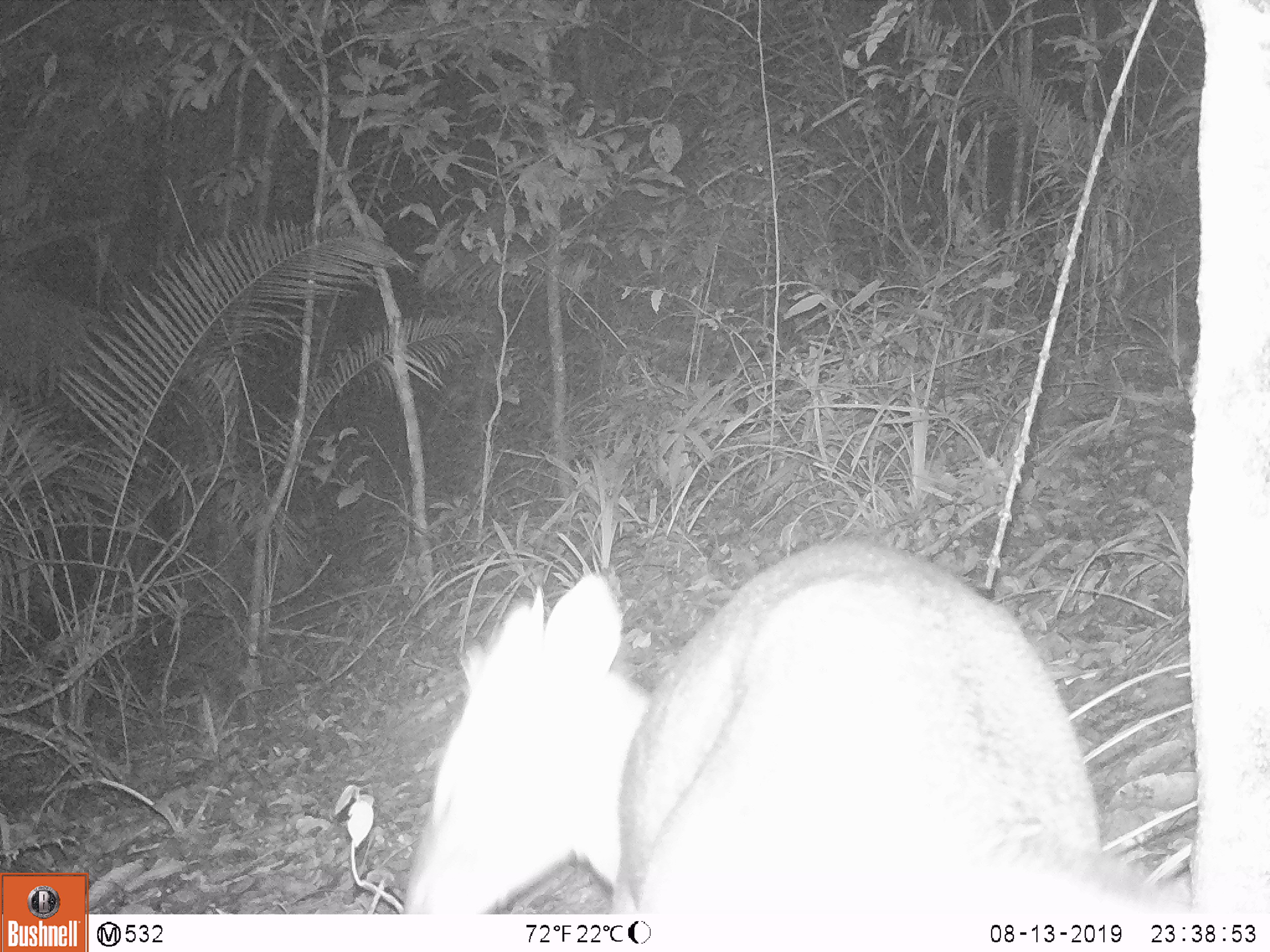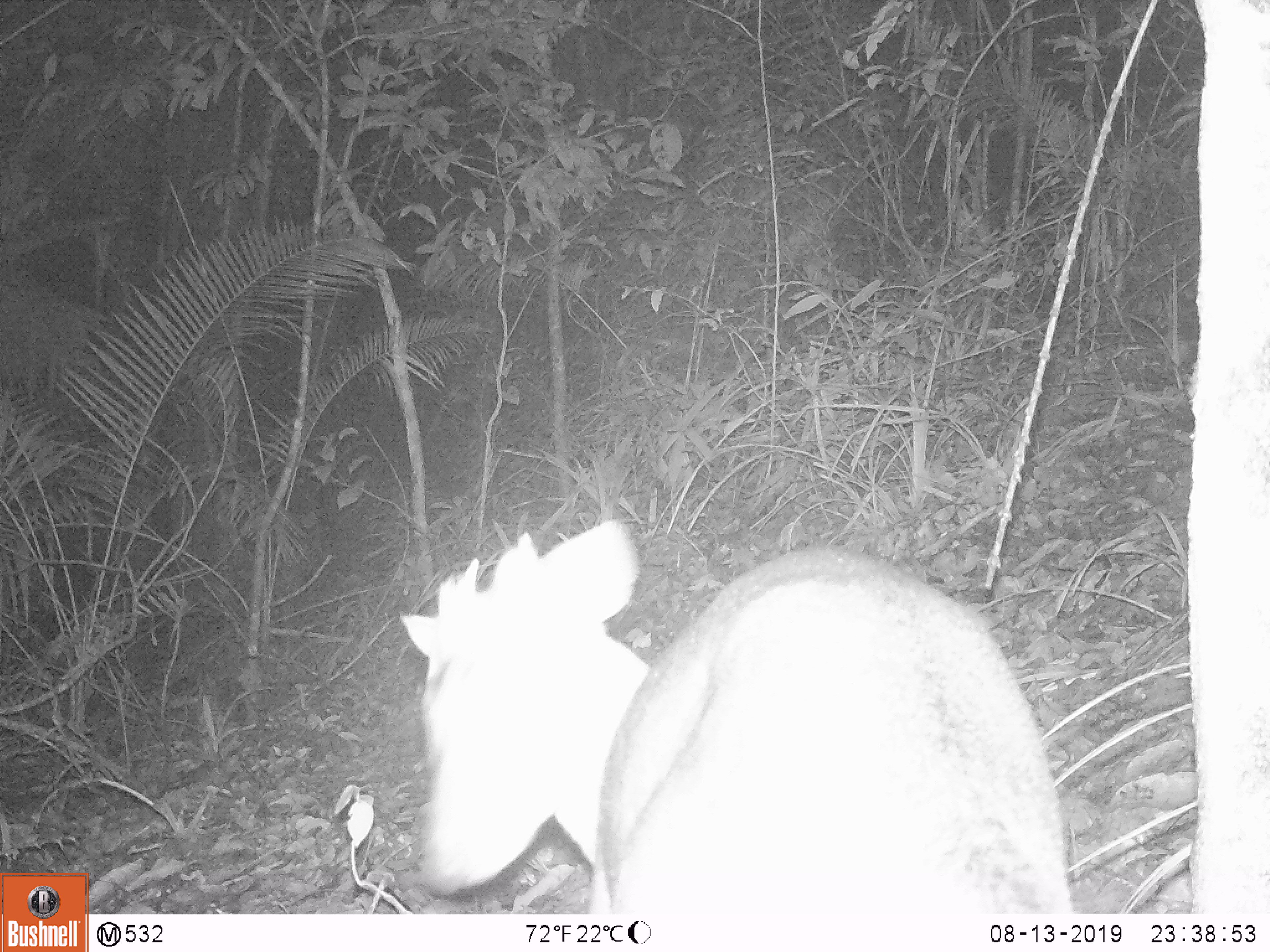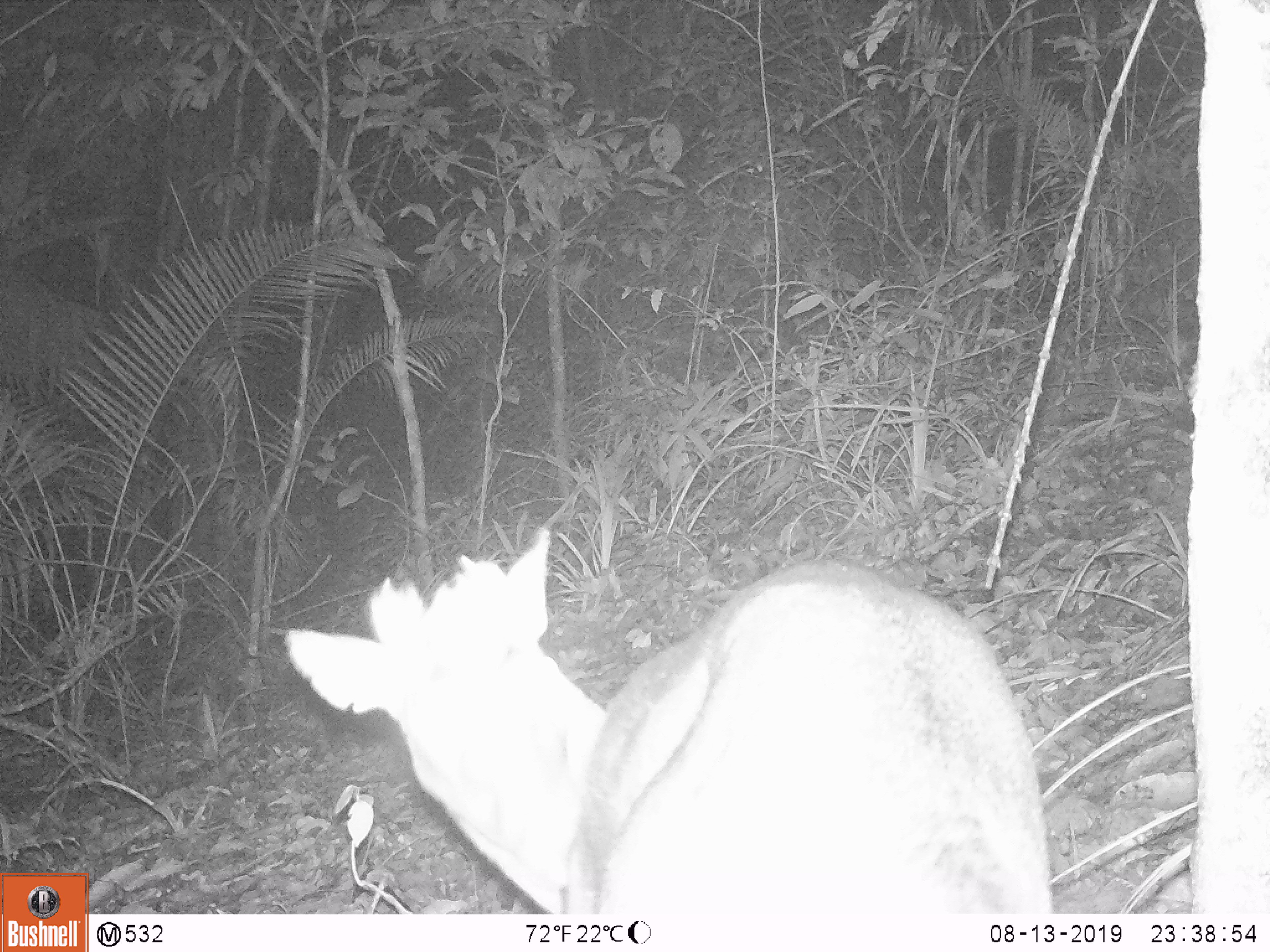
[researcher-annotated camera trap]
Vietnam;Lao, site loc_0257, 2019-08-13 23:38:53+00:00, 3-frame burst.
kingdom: Animalia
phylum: Chordata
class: Mammalia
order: Artiodactyla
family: Cervidae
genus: Muntiacus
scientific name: Muntiacus rooseveltorum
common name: roosevelt's muntjac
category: roosevelts muntjac group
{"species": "roosevelts muntjac group (roosevelt's muntjac) (Muntiacus rooseveltorum)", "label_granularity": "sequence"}